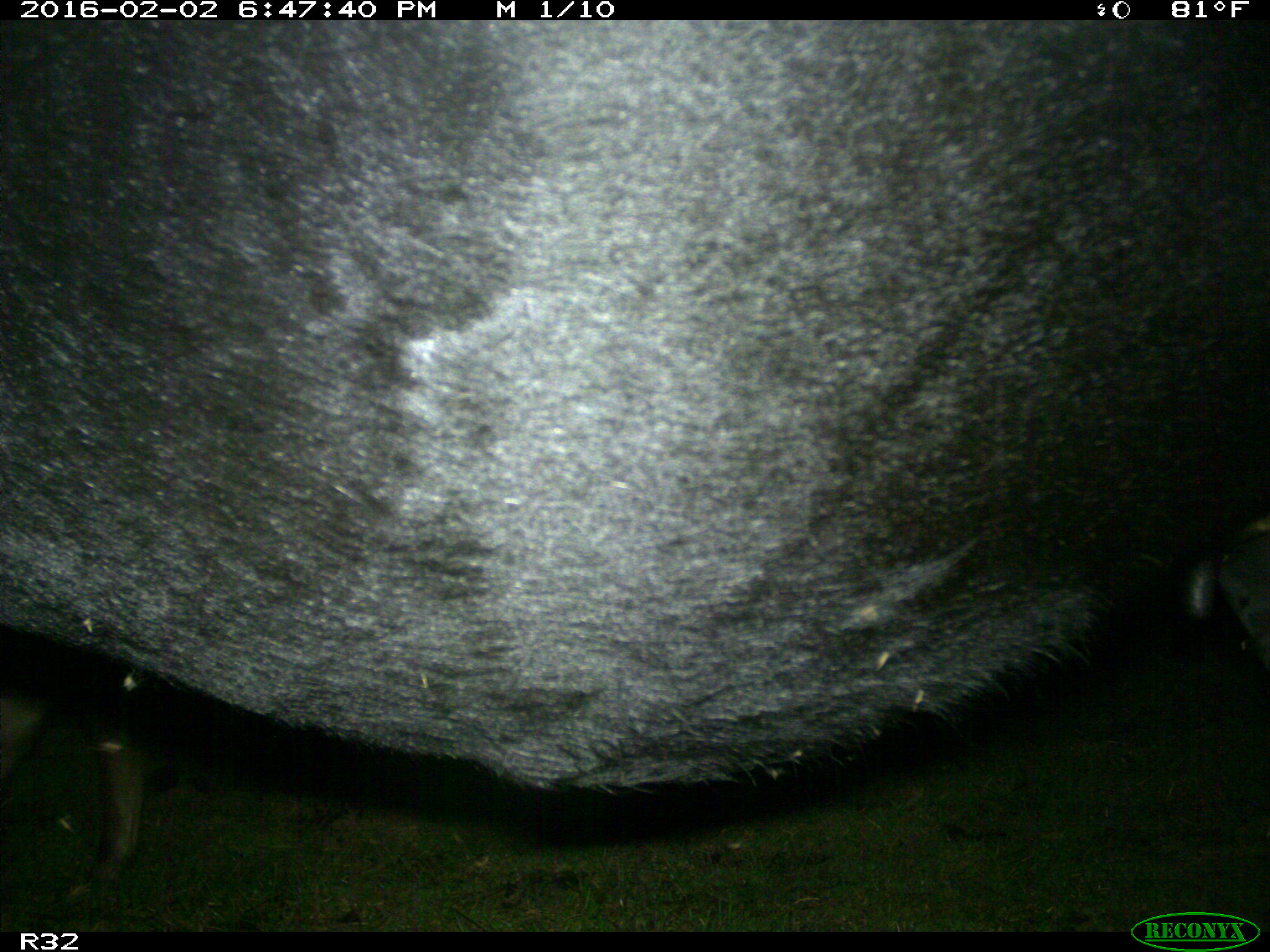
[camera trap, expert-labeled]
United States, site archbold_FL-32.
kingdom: Animalia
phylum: Chordata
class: Mammalia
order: Artiodactyla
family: Bovidae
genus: Bos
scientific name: Bos taurus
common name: domestic cow